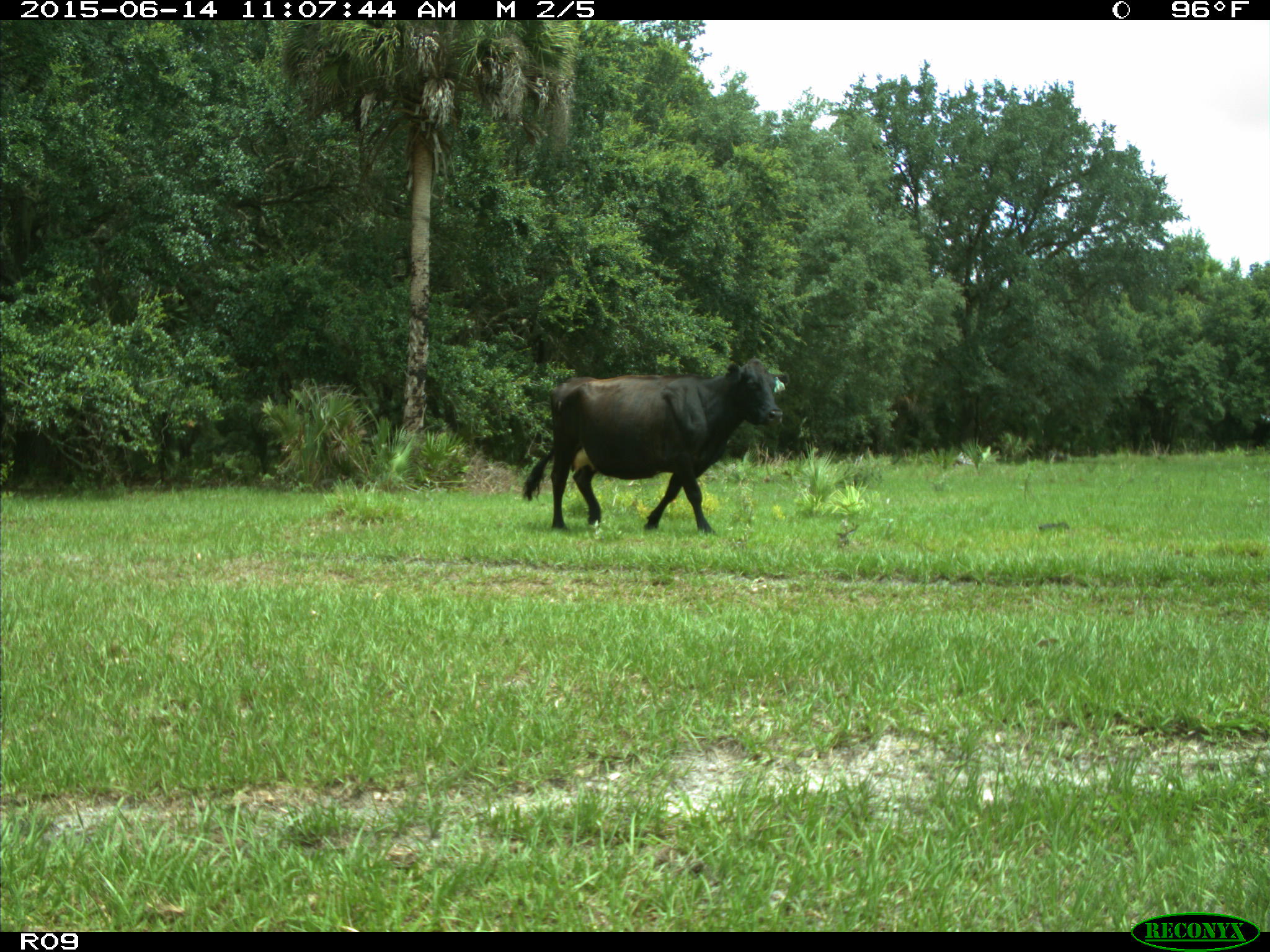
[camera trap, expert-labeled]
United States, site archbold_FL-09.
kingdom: Animalia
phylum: Chordata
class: Mammalia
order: Artiodactyla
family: Bovidae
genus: Bos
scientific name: Bos taurus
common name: domestic cow